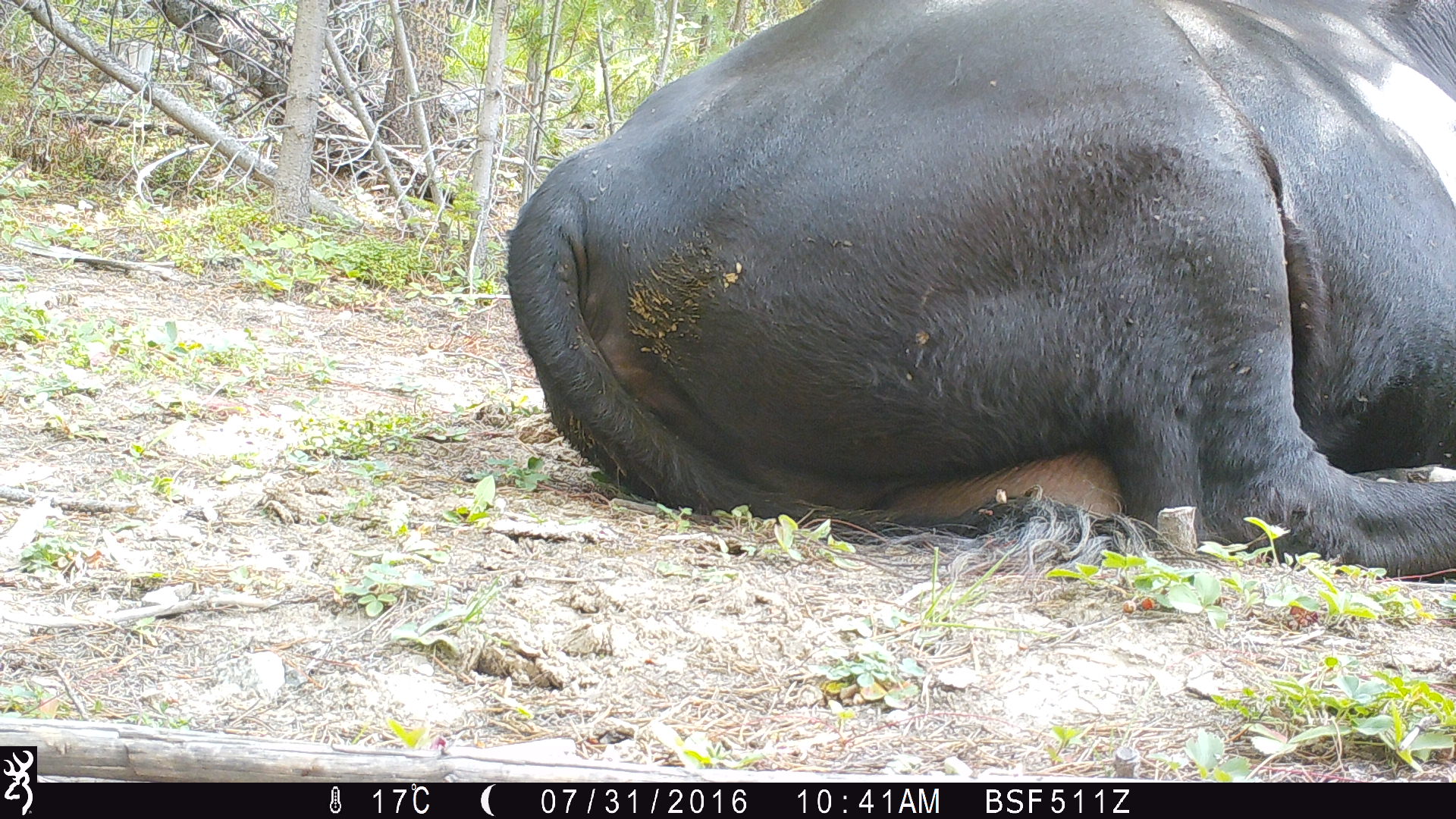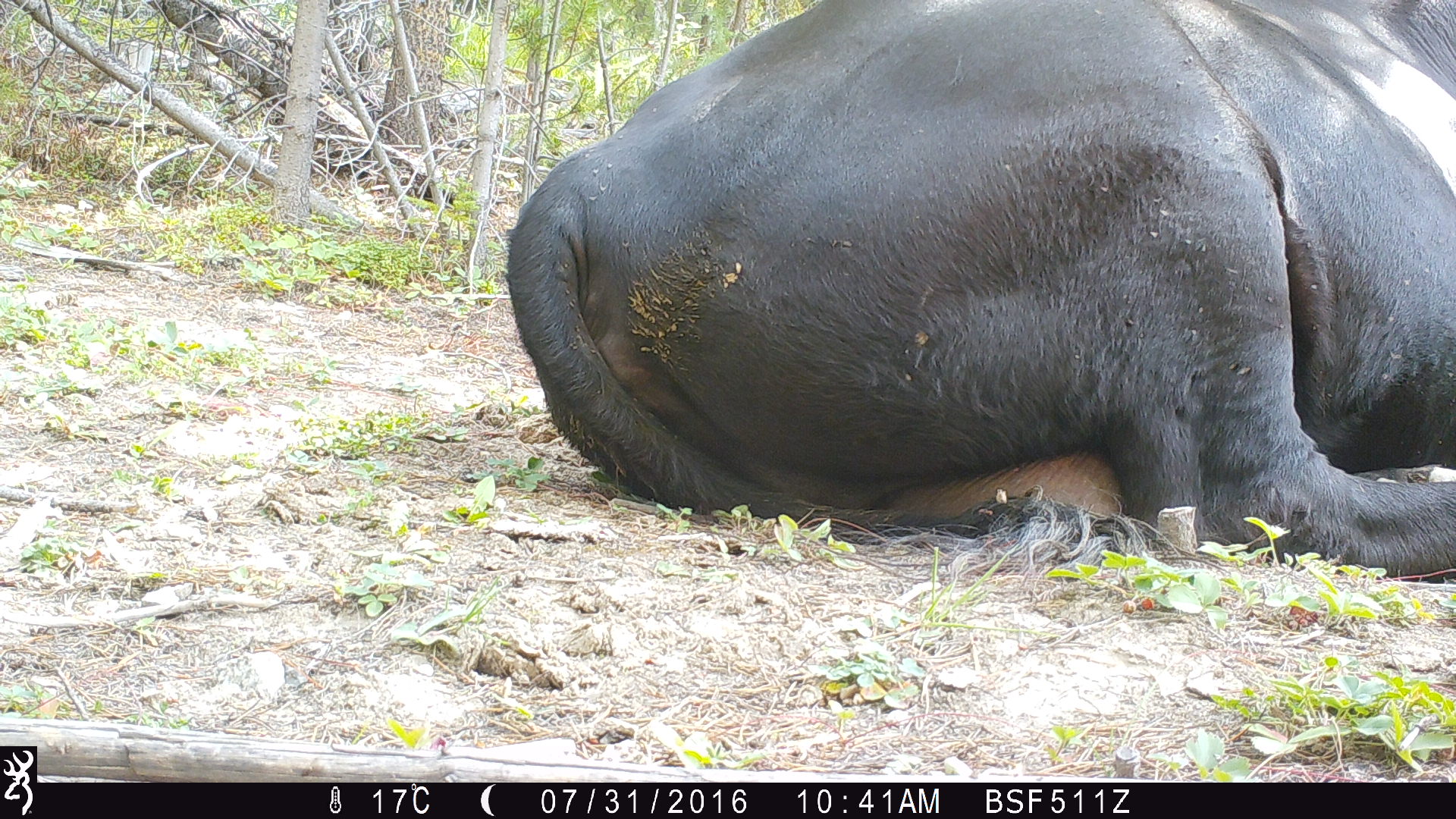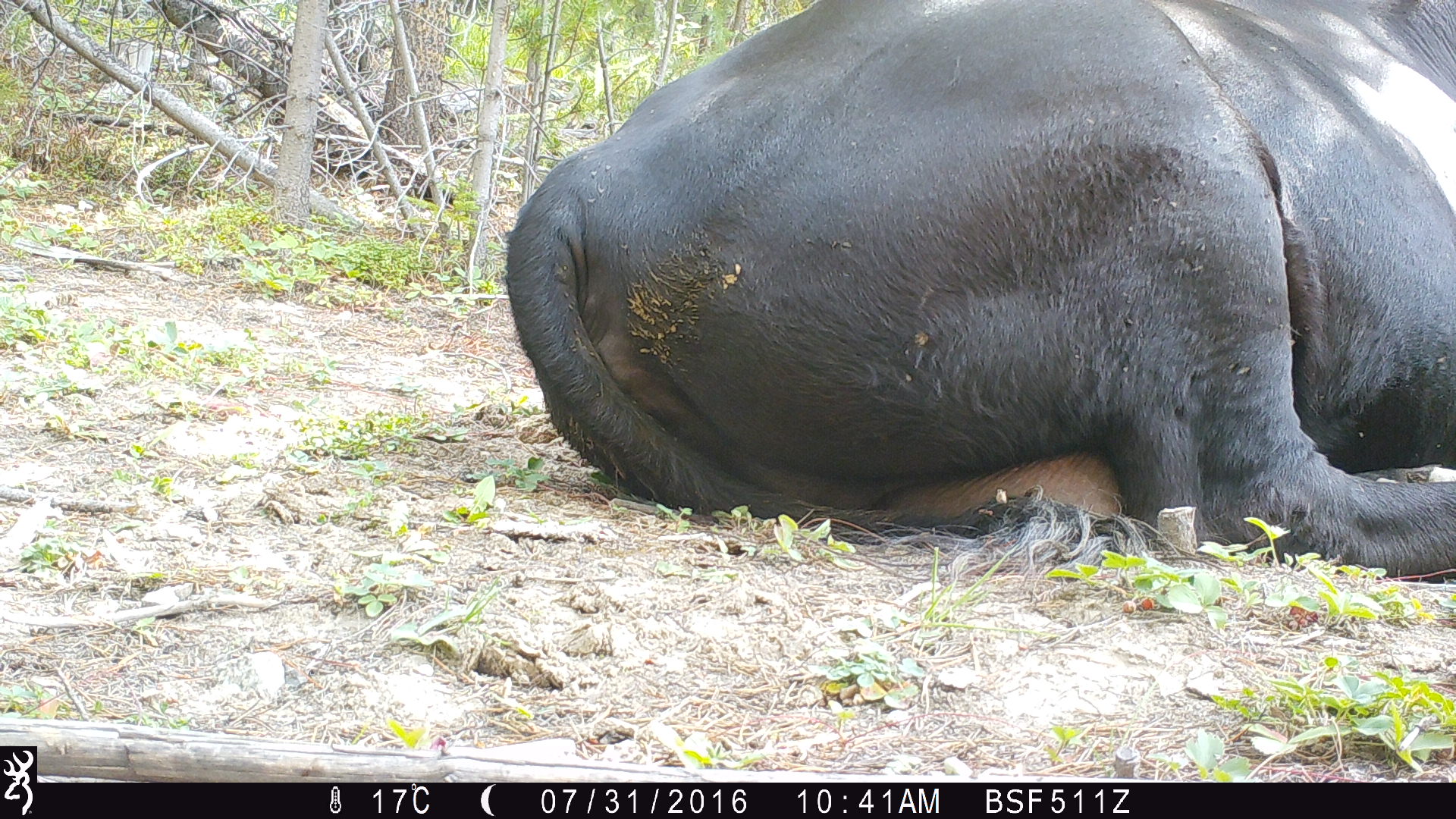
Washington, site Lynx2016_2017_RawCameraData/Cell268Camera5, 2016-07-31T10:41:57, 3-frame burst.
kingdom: Animalia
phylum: Chordata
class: Mammalia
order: Artiodactyla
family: Bovidae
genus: Bos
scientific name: Bos taurus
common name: domestic cattle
Domestic cattle (Bos taurus). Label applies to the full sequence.